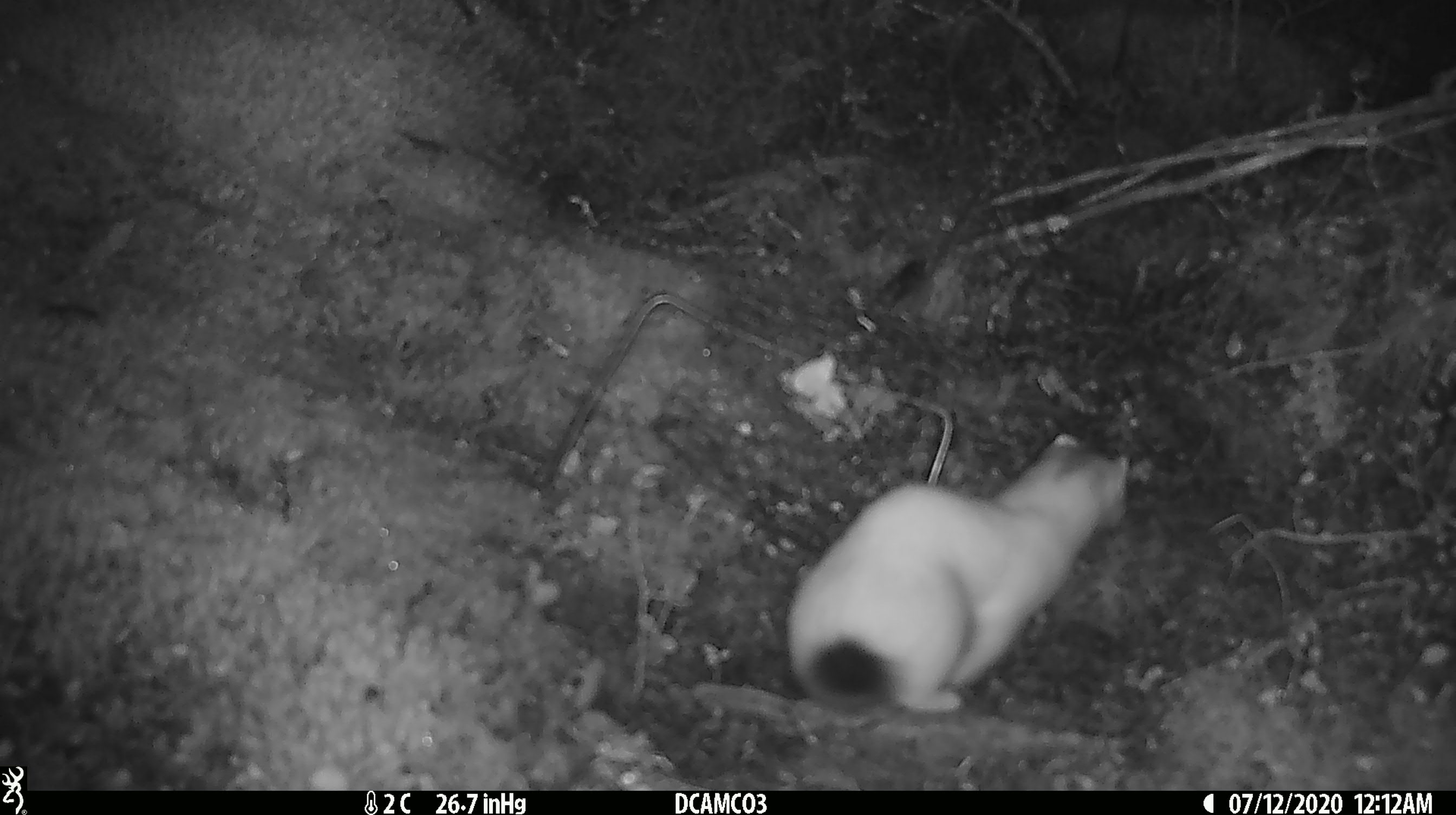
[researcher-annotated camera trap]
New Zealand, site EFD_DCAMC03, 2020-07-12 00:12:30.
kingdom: Animalia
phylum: Chordata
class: Mammalia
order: Carnivora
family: Mustelidae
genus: Mustela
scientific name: Mustela erminea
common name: stoat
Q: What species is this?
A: Stoat (Mustela erminea).